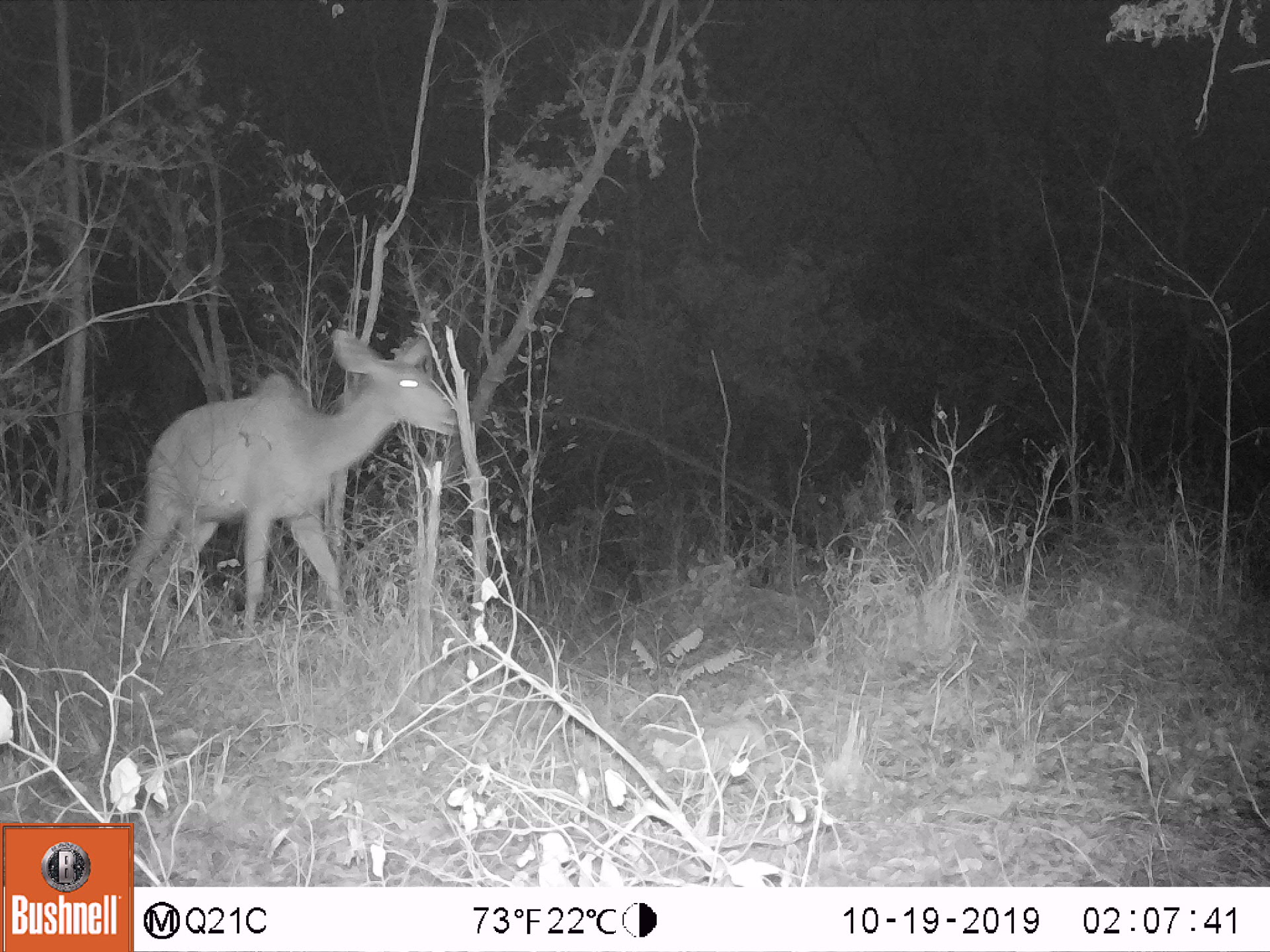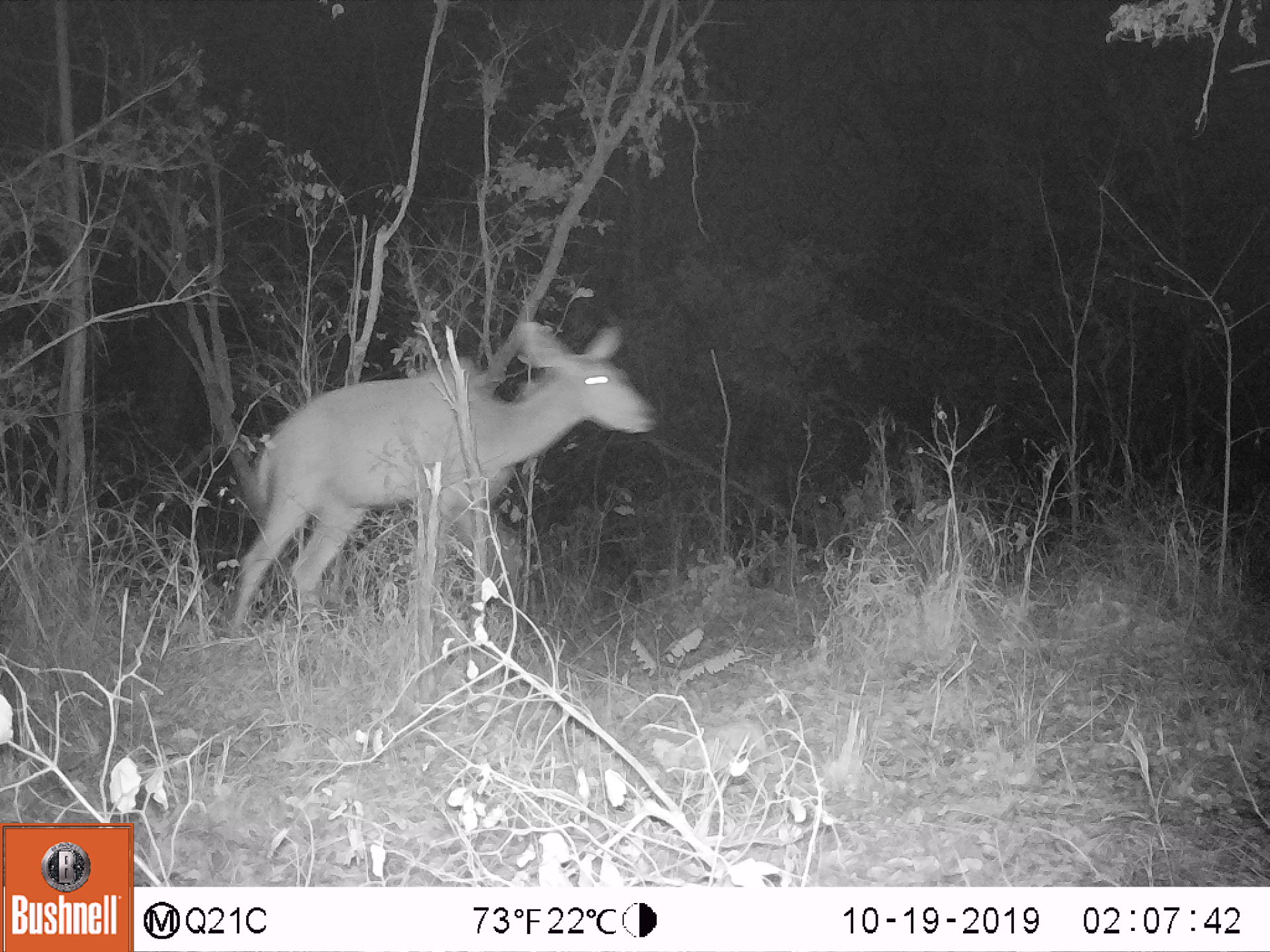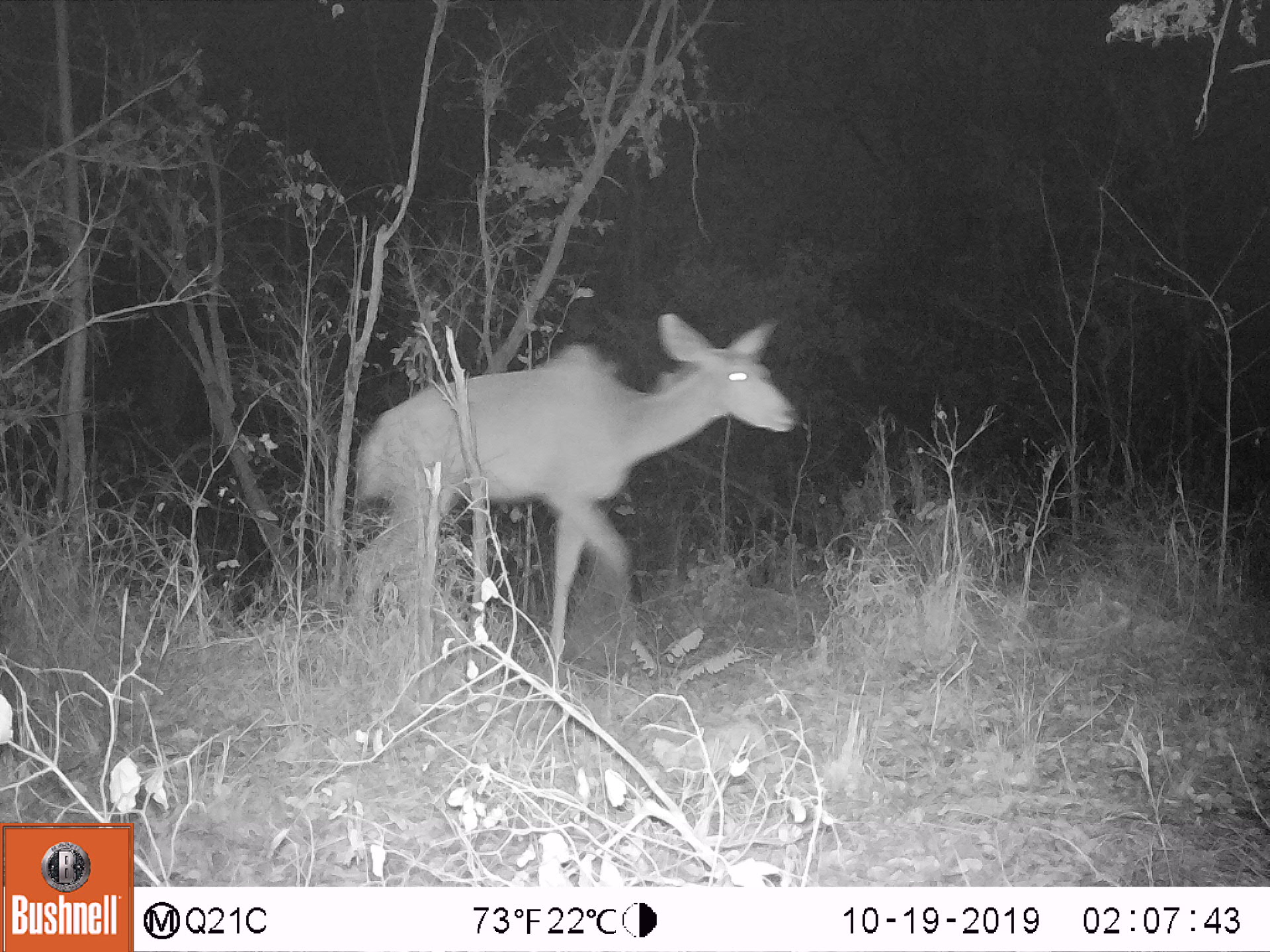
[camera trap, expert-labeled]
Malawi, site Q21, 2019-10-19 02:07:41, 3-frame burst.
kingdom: Animalia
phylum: Chordata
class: Mammalia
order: Artiodactyla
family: Bovidae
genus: Tragelaphus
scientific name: Tragelaphus strepsiceros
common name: greater kudu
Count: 1.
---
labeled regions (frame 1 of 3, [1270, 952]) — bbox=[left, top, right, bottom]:
greater kudu: bbox=[116, 325, 454, 616]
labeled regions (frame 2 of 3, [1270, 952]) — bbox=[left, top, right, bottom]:
greater kudu: bbox=[228, 321, 659, 623]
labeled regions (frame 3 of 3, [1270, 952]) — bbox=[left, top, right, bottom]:
greater kudu: bbox=[344, 313, 799, 628]